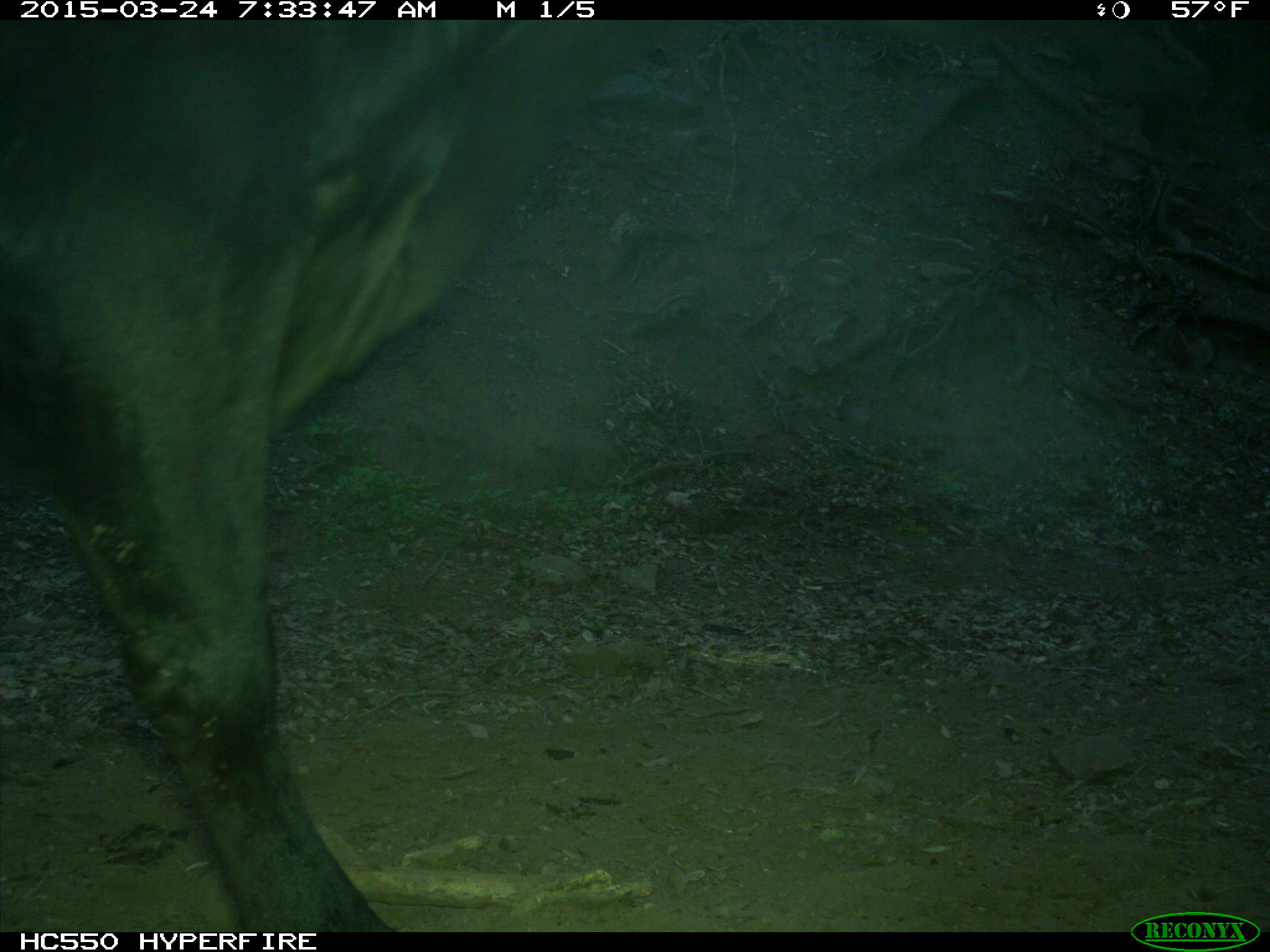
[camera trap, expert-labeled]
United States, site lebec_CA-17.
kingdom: Animalia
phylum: Chordata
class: Mammalia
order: Artiodactyla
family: Bovidae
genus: Bos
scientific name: Bos taurus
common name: domestic cow